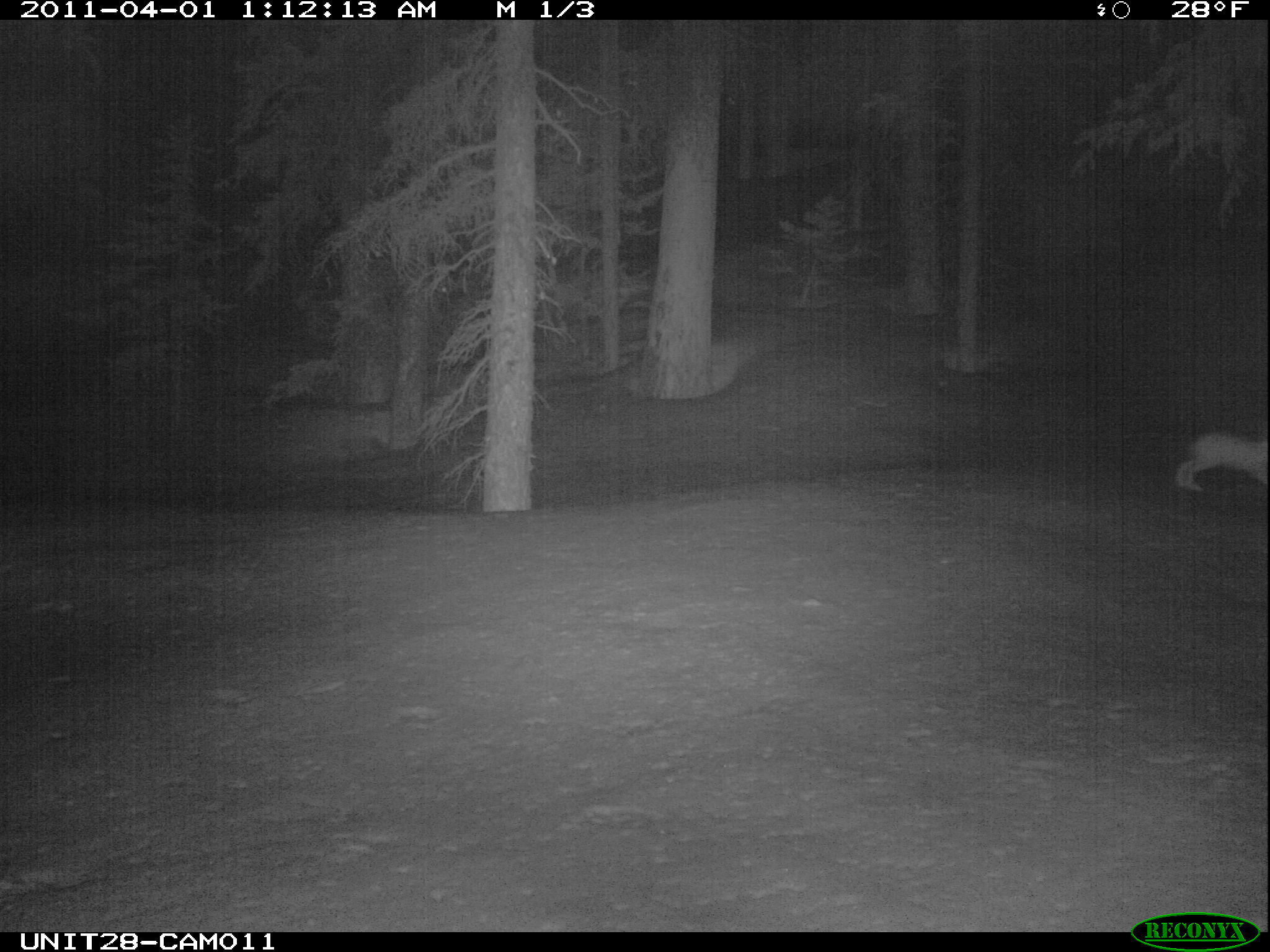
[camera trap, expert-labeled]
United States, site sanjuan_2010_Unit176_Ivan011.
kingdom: Animalia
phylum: Chordata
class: Mammalia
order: Lagomorpha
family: Leporidae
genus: Lepus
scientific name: Lepus americanus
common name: snowshoe hare